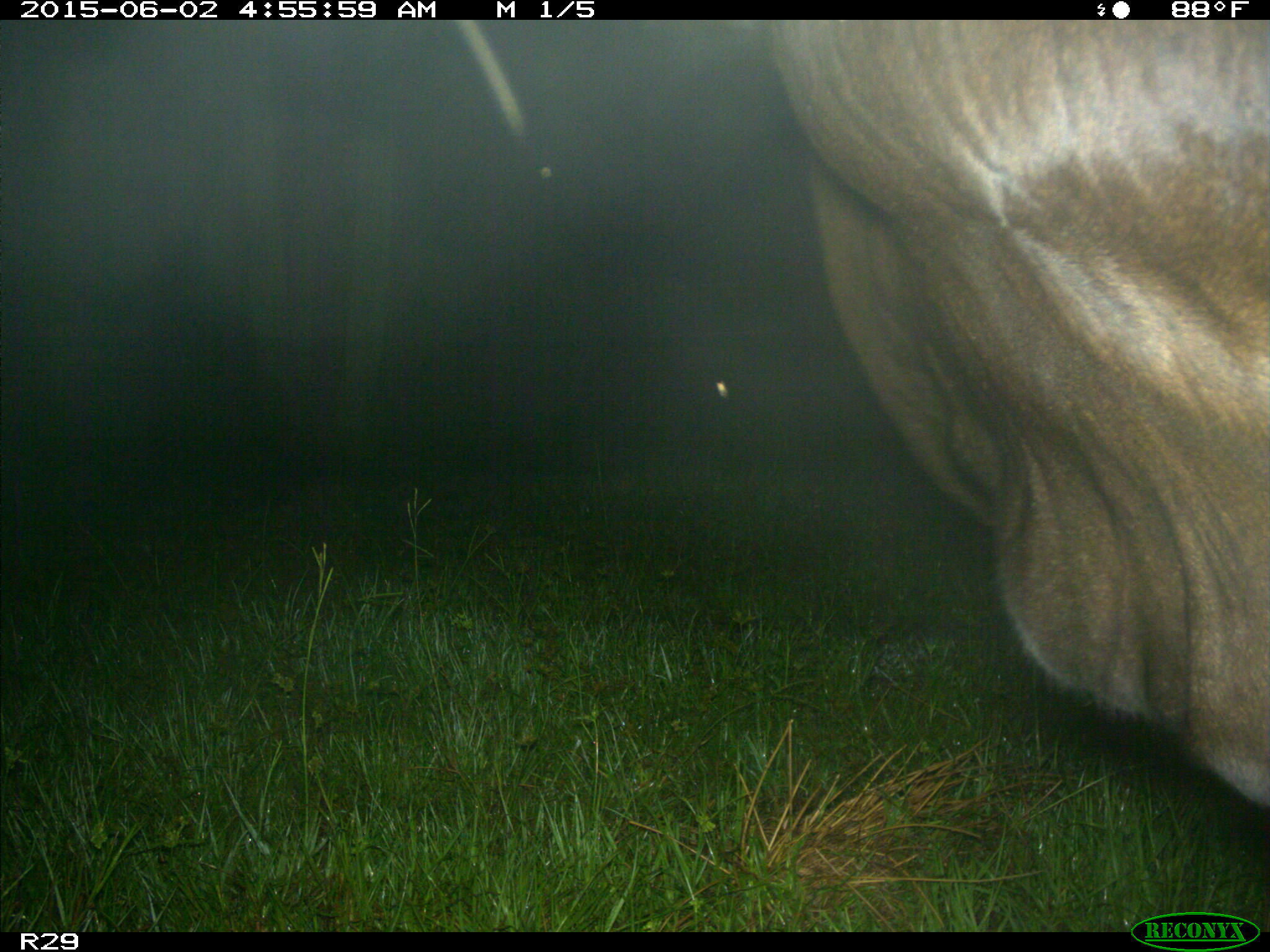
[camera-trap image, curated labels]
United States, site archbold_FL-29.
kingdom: Animalia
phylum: Chordata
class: Mammalia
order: Artiodactyla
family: Bovidae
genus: Bos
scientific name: Bos taurus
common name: domestic cow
Bos taurus (domestic cow).